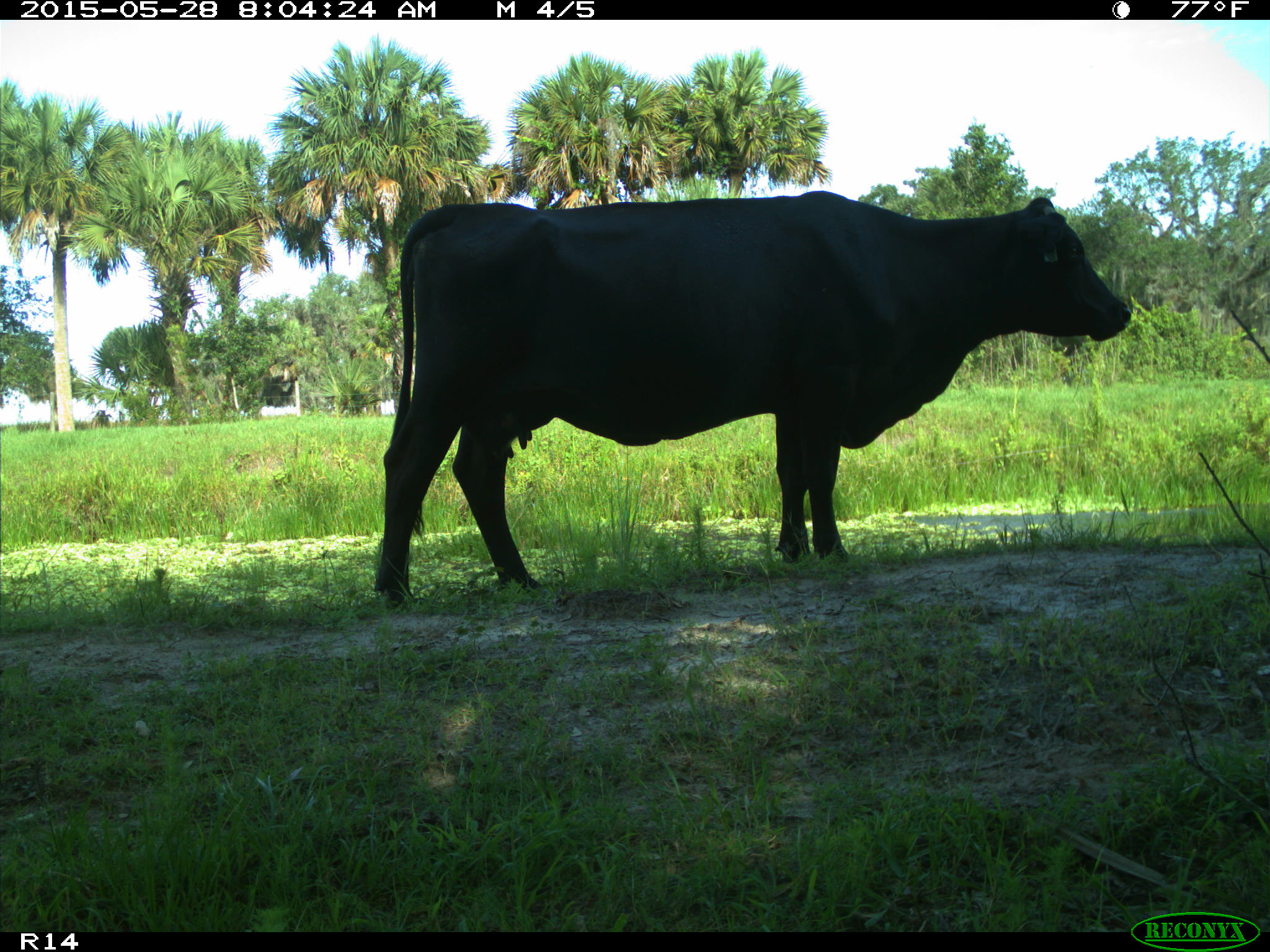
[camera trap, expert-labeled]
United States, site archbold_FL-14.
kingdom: Animalia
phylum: Chordata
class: Mammalia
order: Artiodactyla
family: Bovidae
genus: Bos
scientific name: Bos taurus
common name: domestic cow